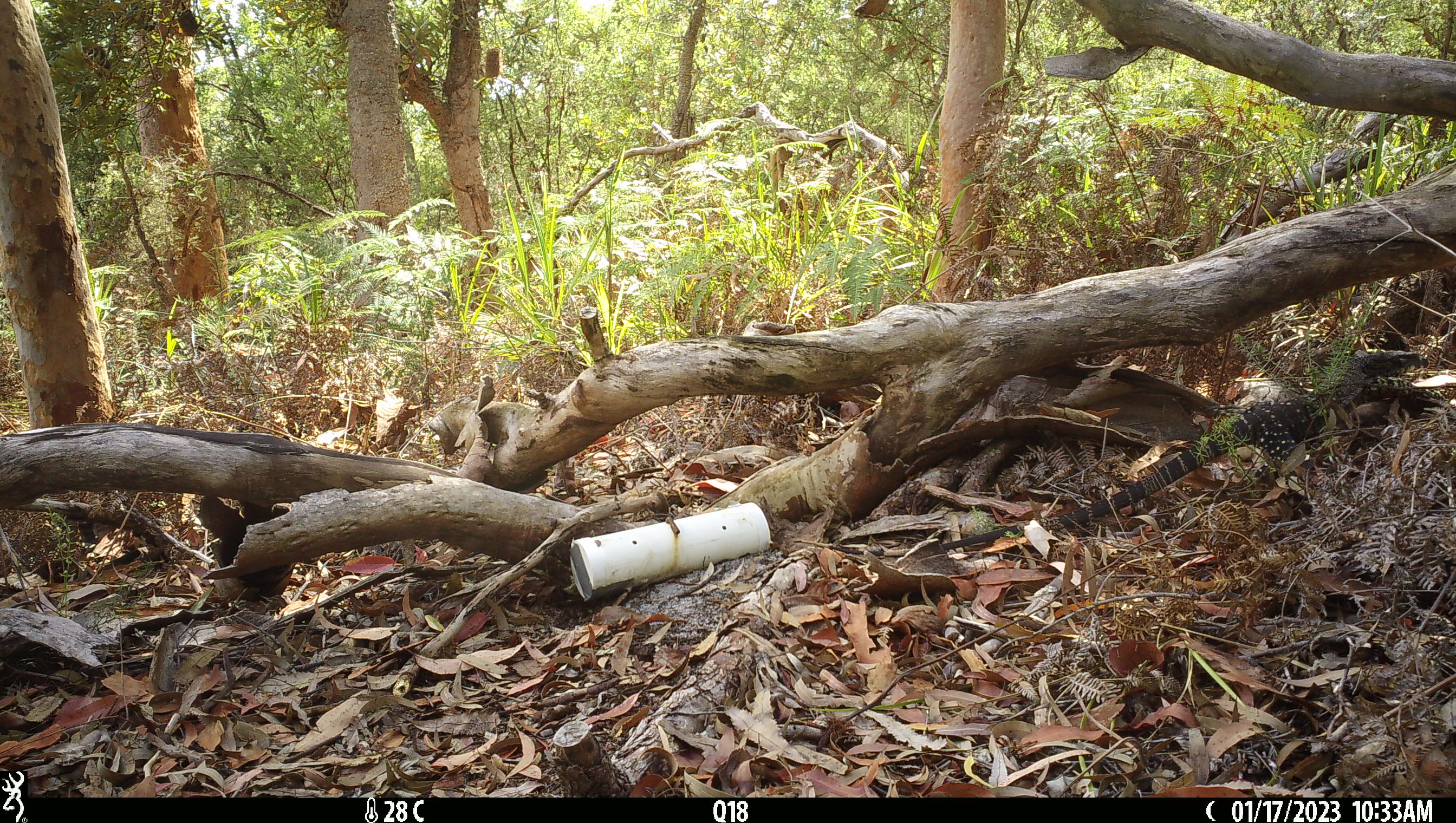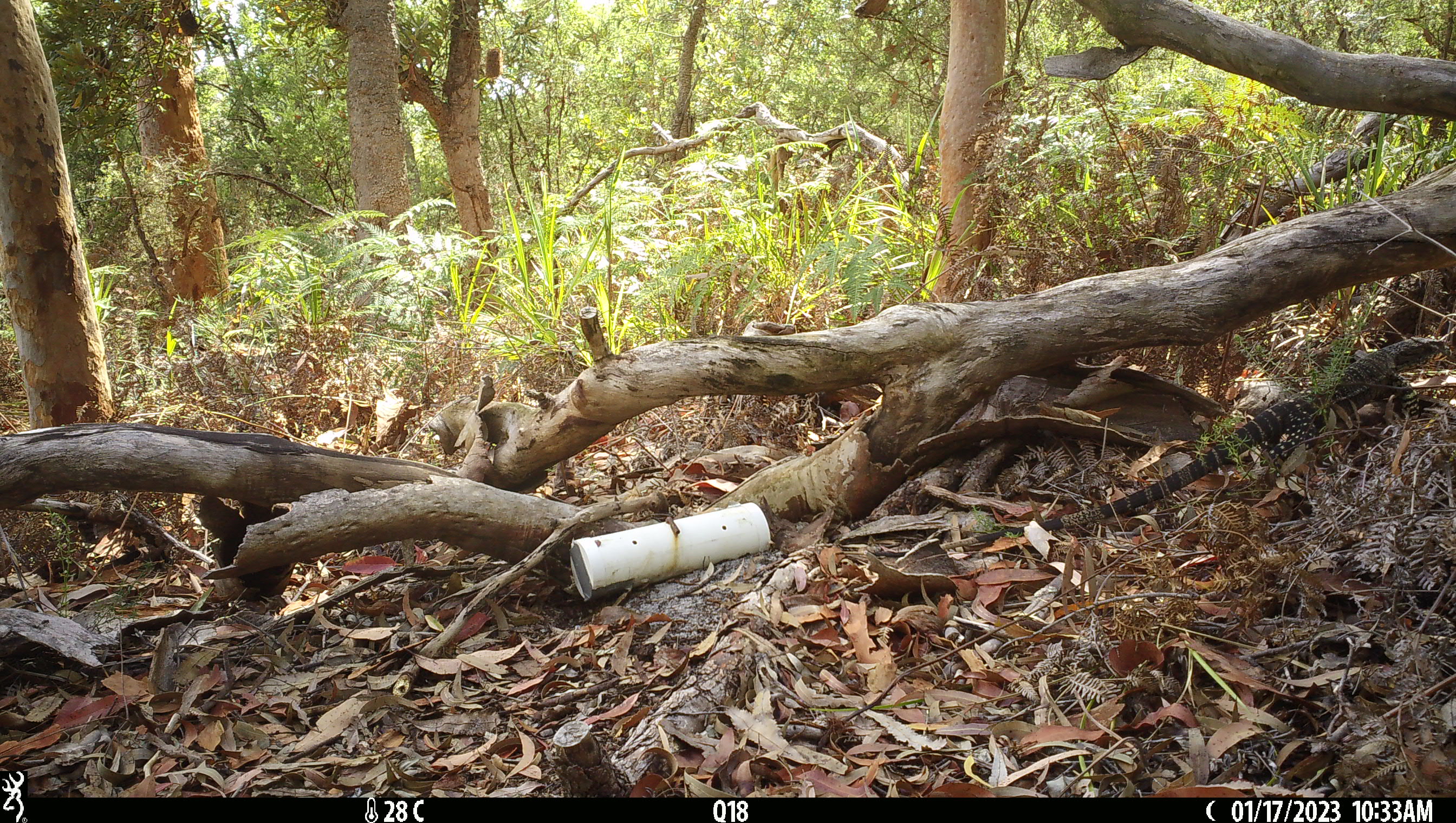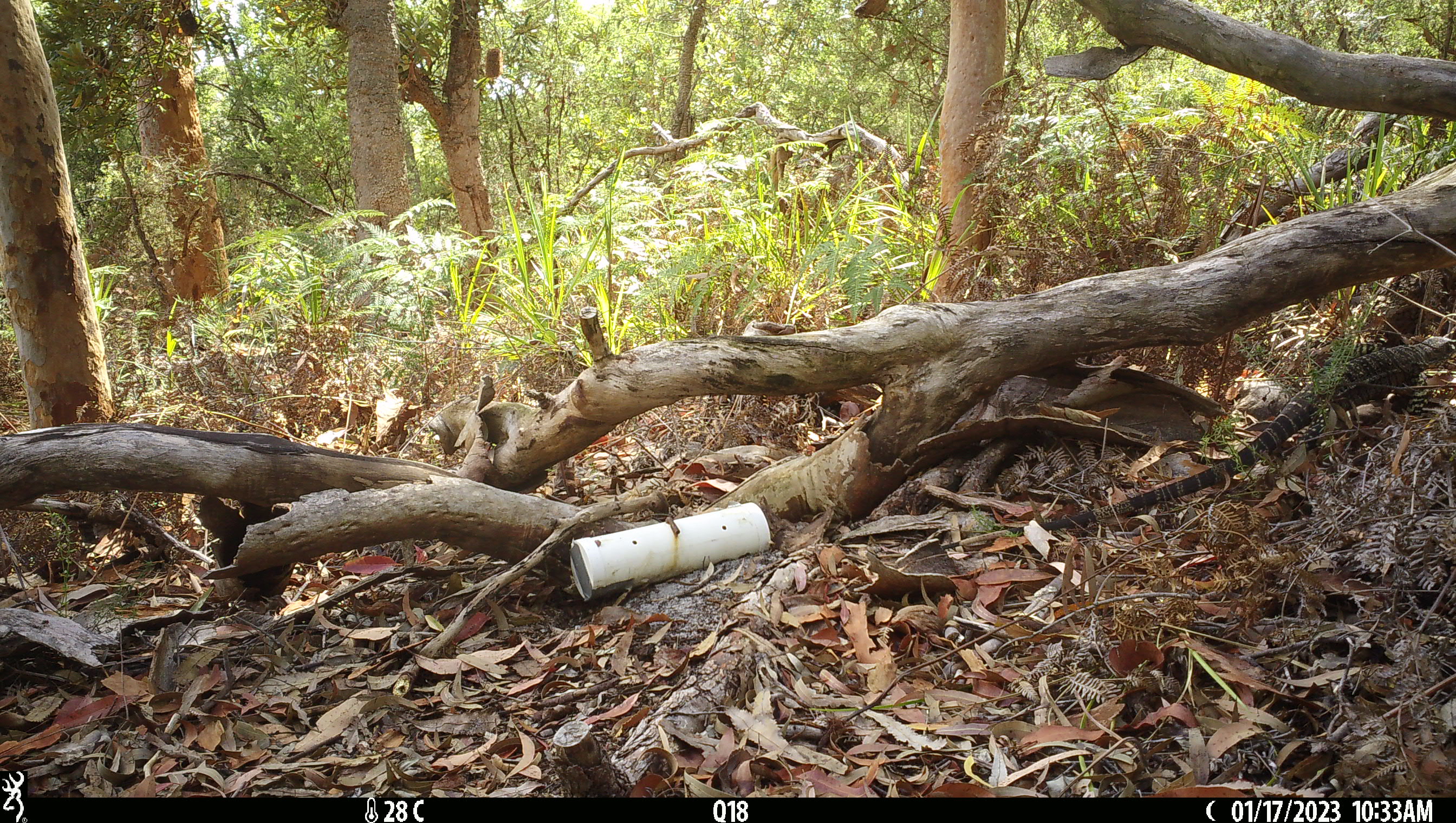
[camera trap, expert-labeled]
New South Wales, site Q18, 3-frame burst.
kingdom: Animalia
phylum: Chordata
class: Reptilia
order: Squamata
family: Varanidae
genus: Varanus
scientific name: Varanus varius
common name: lace monitor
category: goanna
Goanna (lace monitor) (Varanus varius).